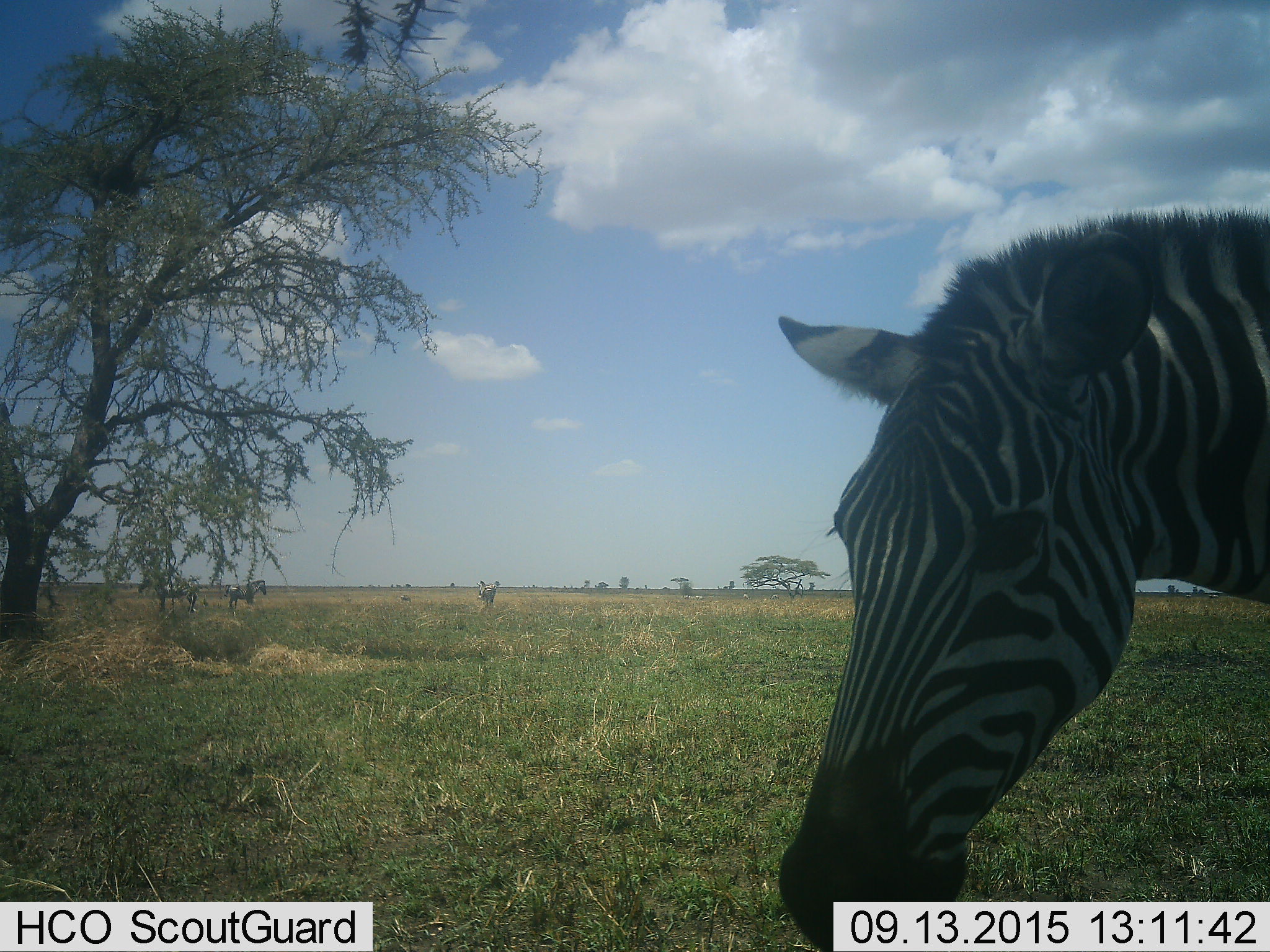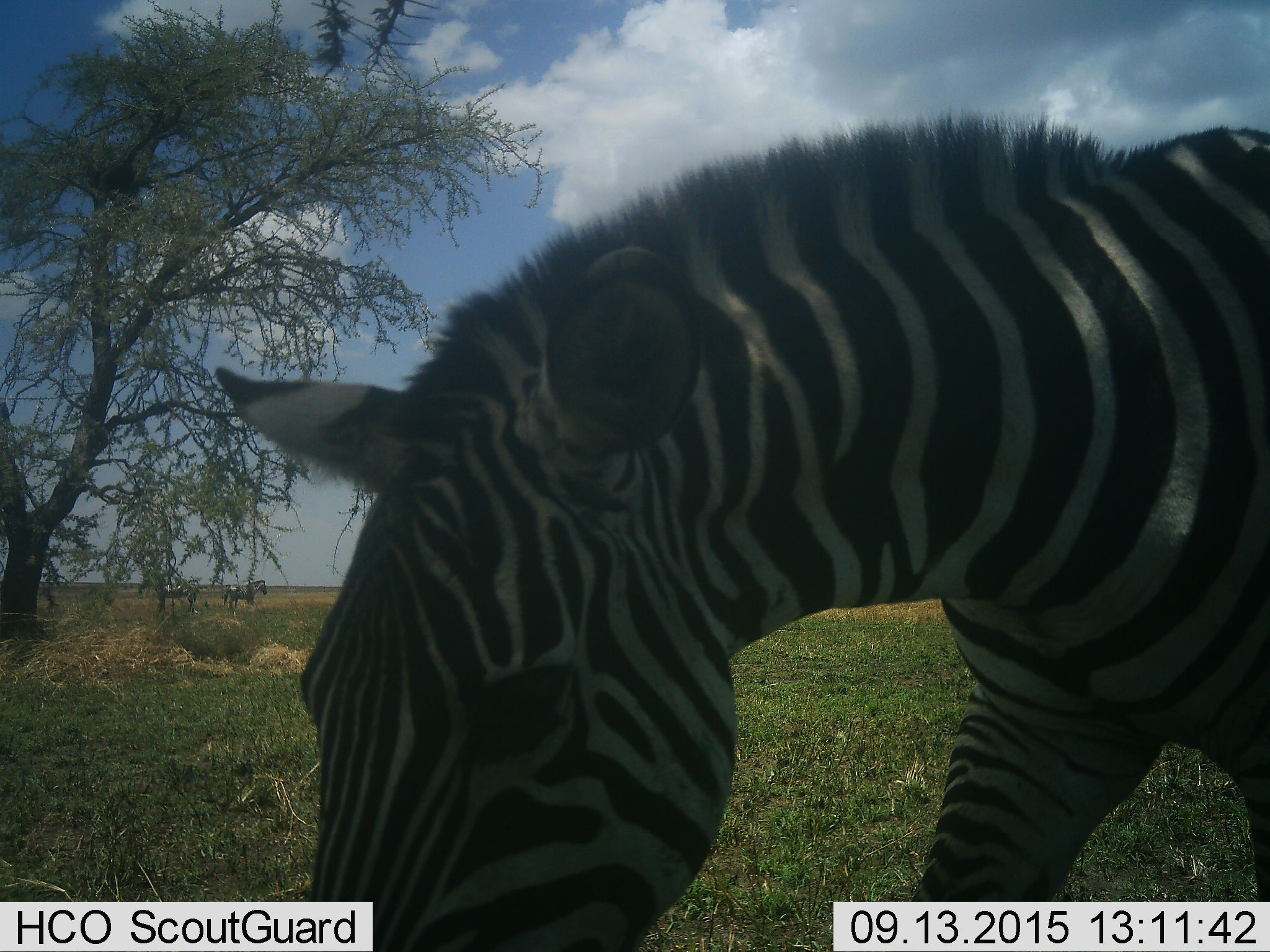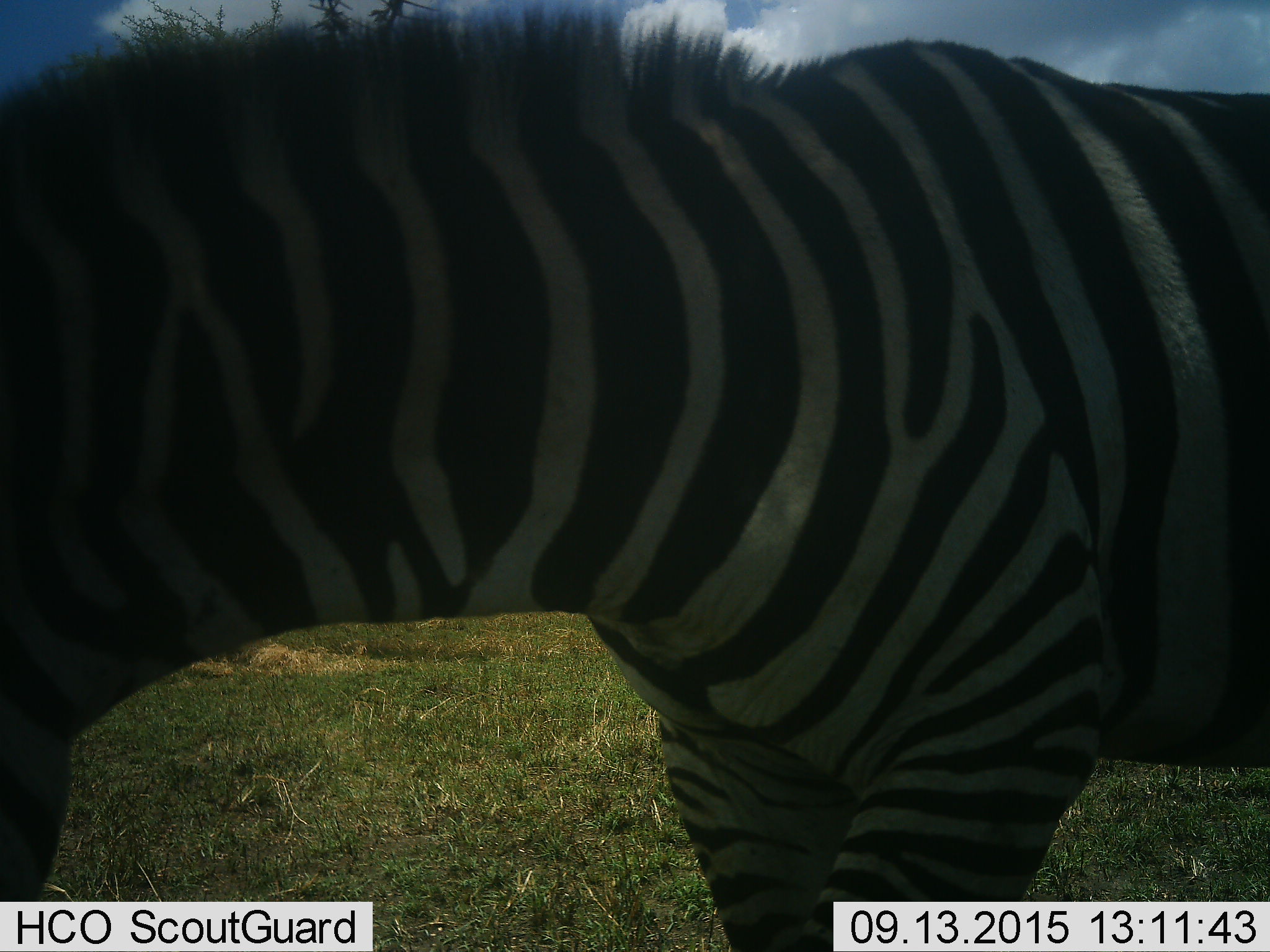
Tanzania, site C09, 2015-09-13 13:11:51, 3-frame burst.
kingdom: Animalia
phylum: Chordata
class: Mammalia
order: Perissodactyla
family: Equidae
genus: Equus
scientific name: Equus quagga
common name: plains zebra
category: zebra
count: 4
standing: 53%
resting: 27%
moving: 80%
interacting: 0%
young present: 13%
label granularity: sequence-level